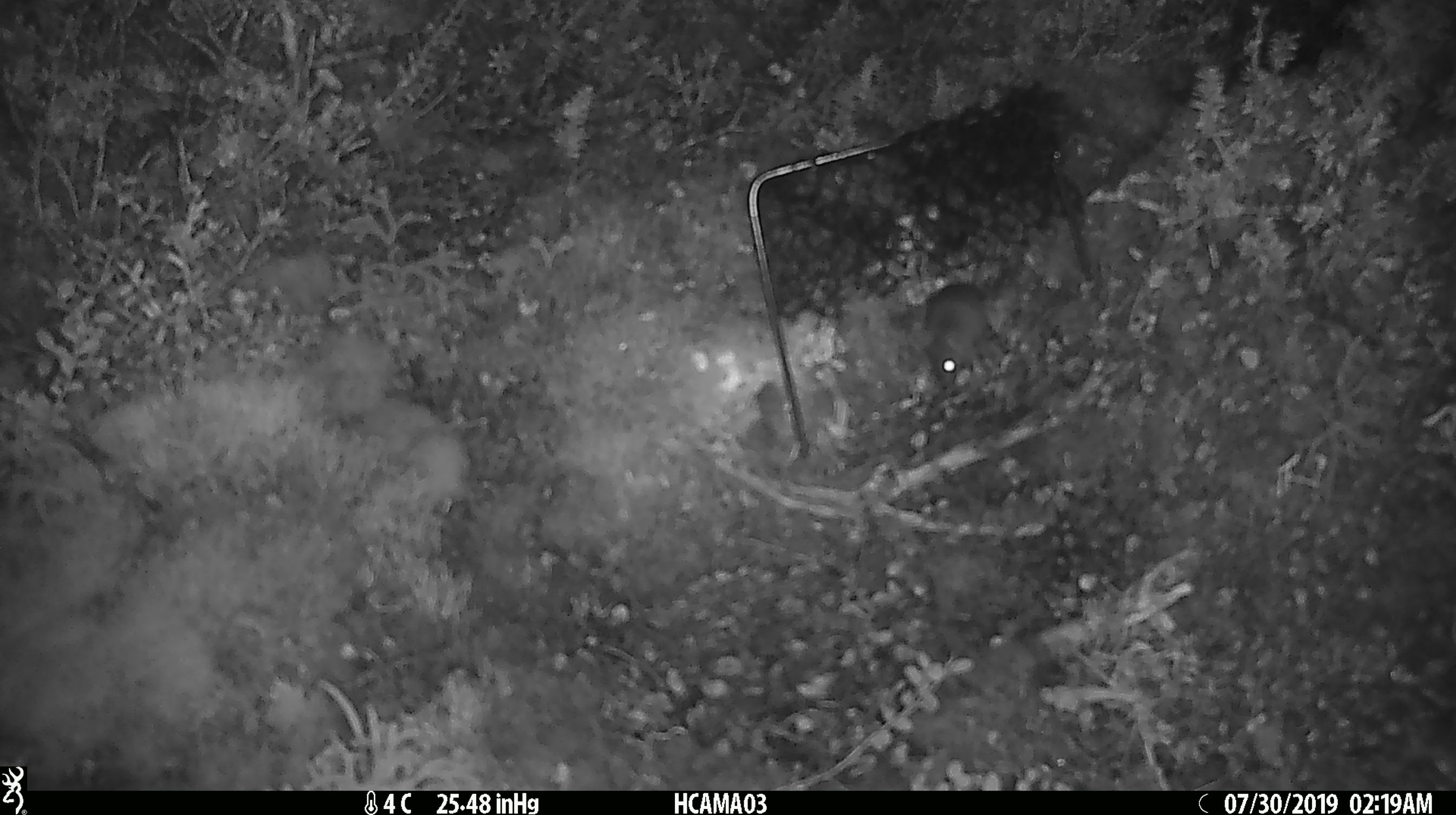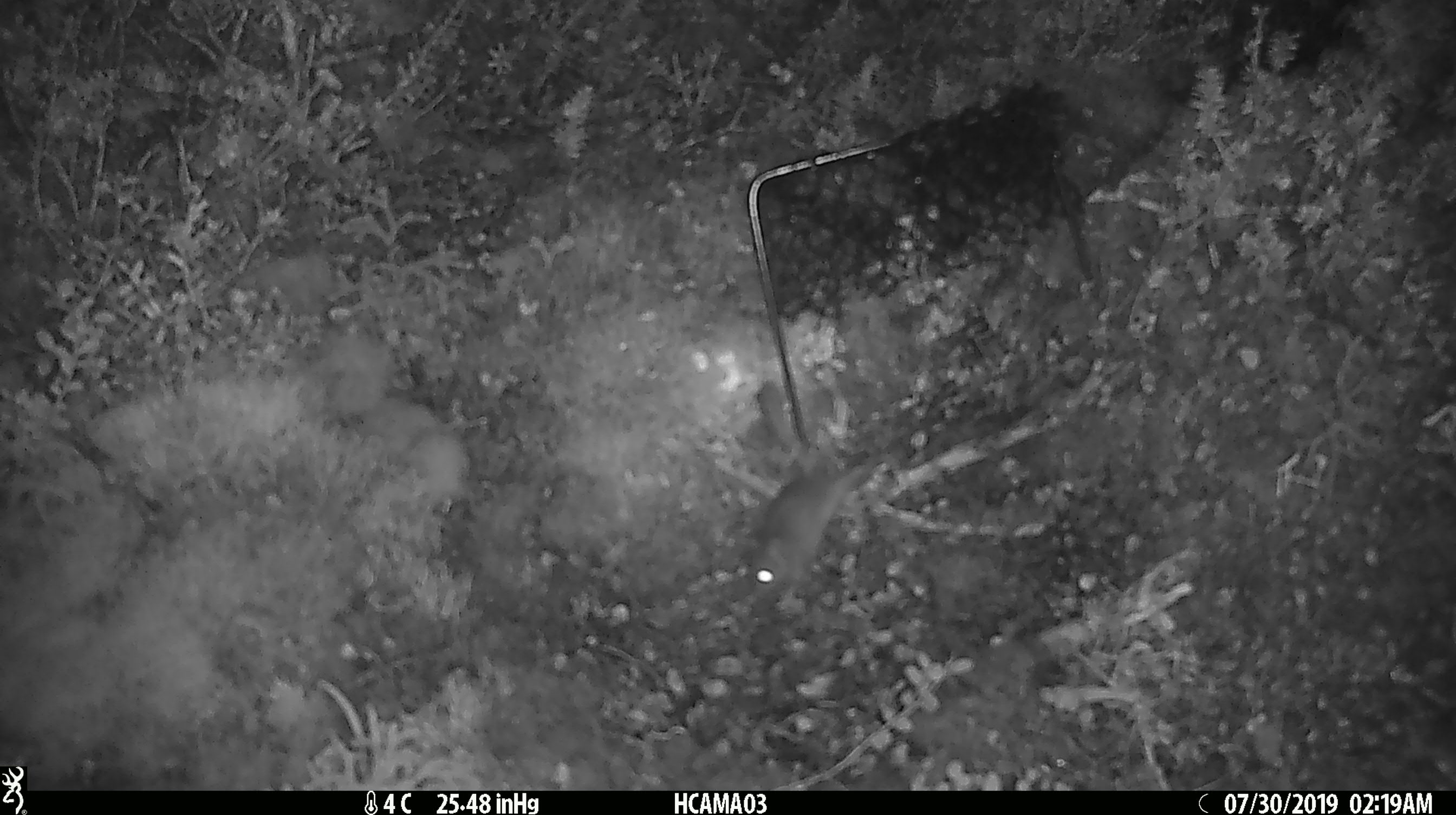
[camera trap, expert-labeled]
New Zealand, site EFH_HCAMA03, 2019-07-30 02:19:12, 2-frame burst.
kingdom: Animalia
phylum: Chordata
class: Mammalia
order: Rodentia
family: Muridae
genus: Mus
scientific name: Mus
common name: mouse